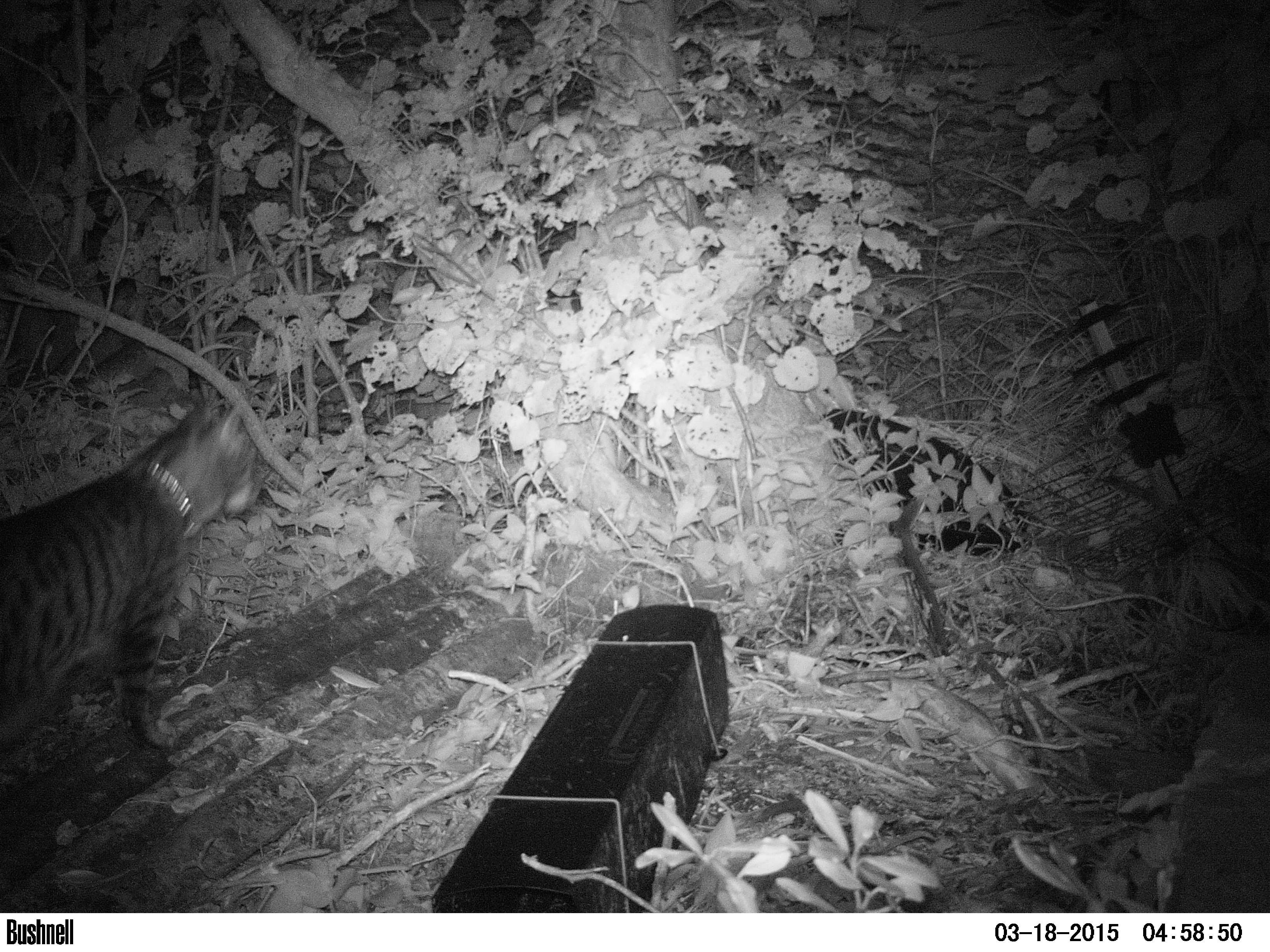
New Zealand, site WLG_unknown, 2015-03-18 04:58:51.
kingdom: Animalia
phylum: Chordata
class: Mammalia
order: Carnivora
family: Felidae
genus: Felis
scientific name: Felis catus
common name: domestic cat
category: cat